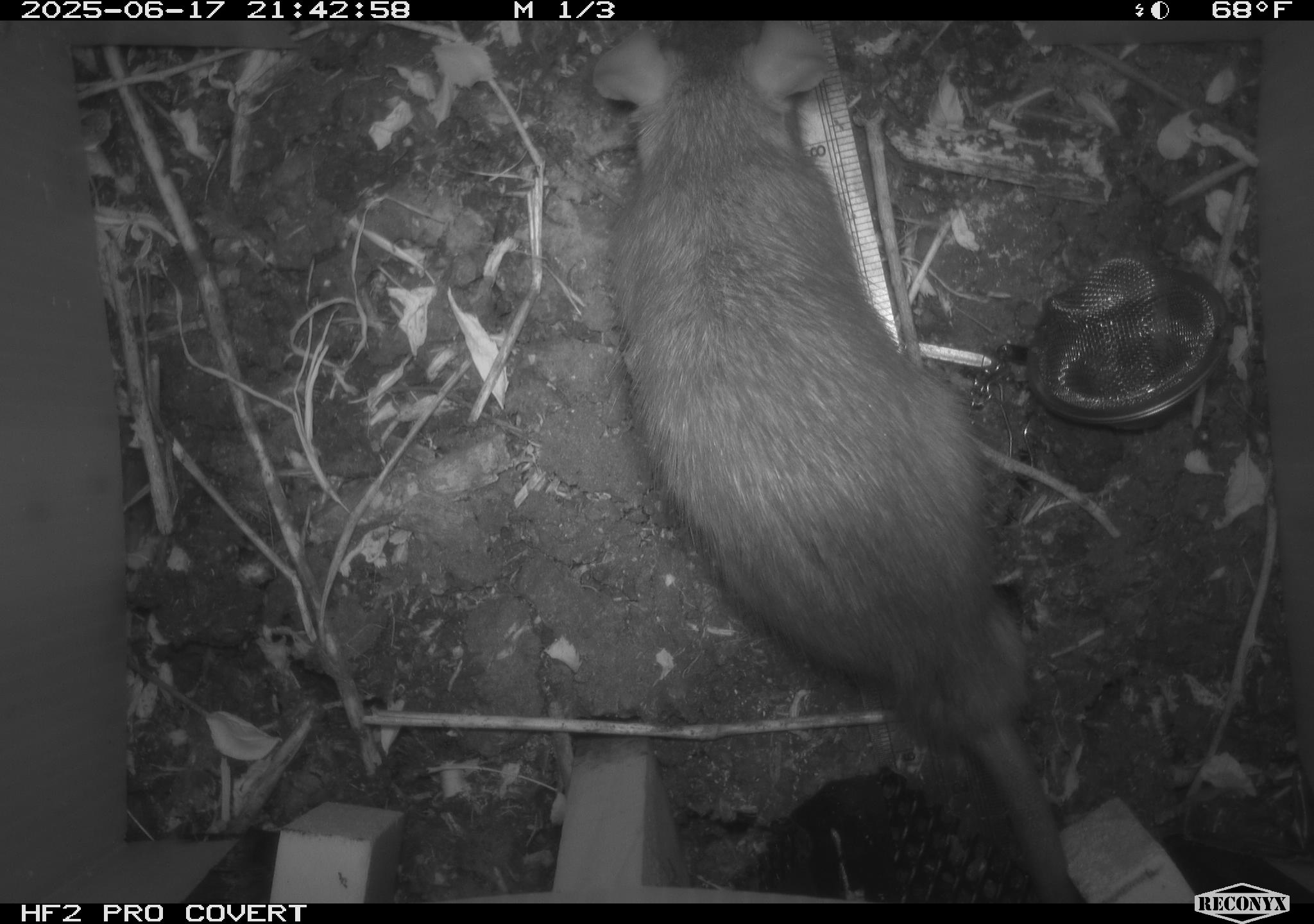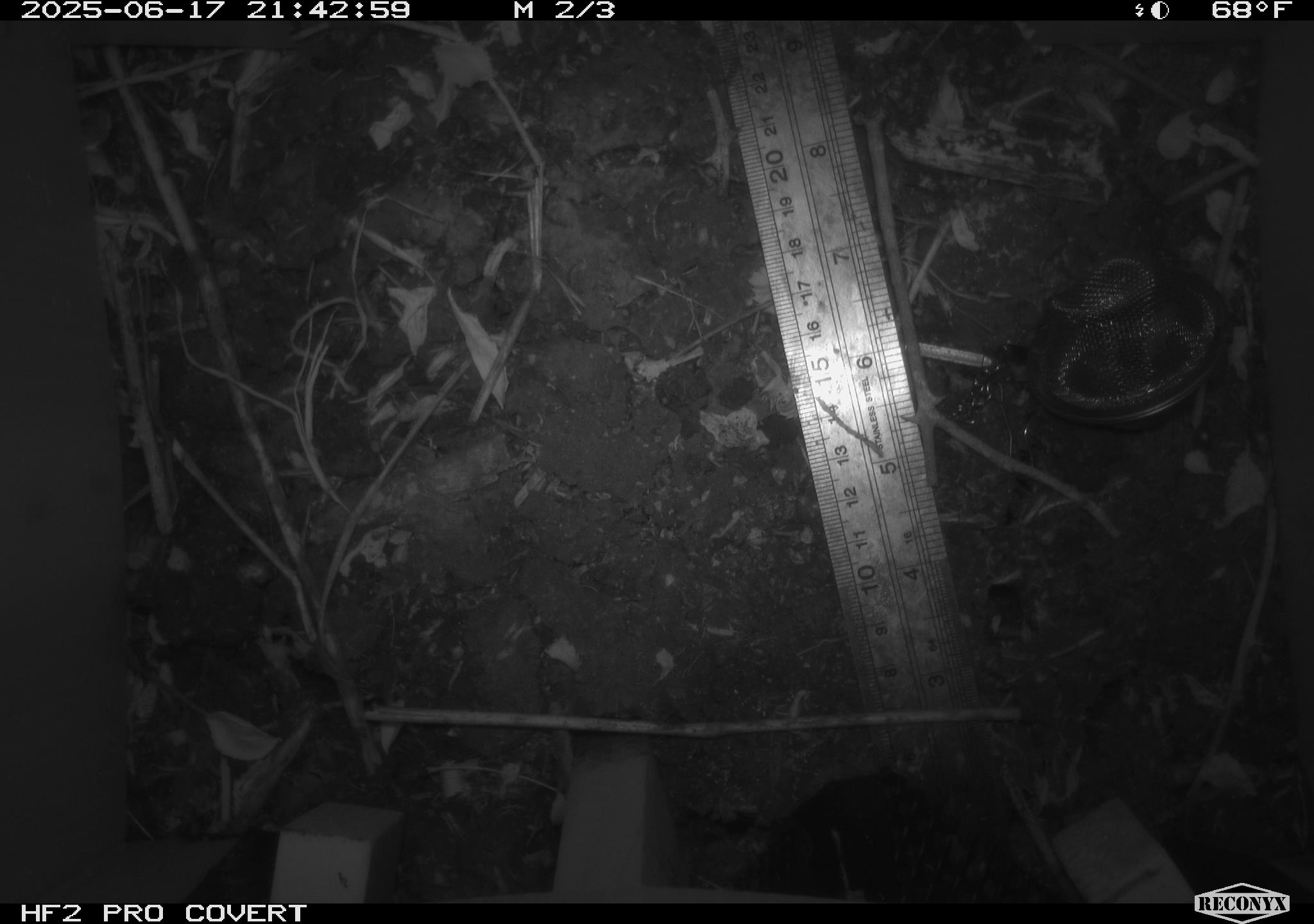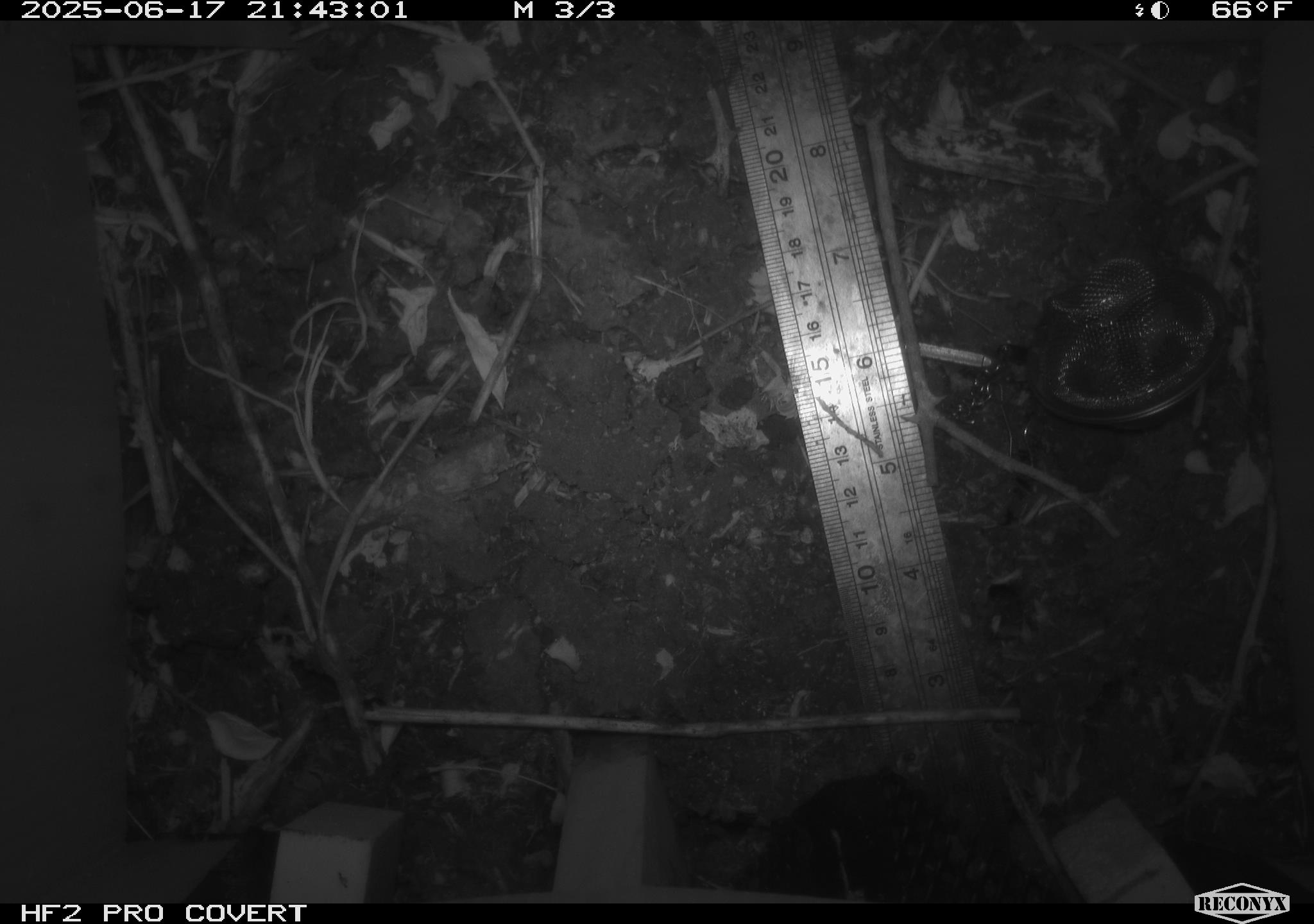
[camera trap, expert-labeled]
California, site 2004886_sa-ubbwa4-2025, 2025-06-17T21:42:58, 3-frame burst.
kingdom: Animalia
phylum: Chordata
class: Mammalia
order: Rodentia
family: Muridae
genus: Rattus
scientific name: Rattus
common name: rat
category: rattus species